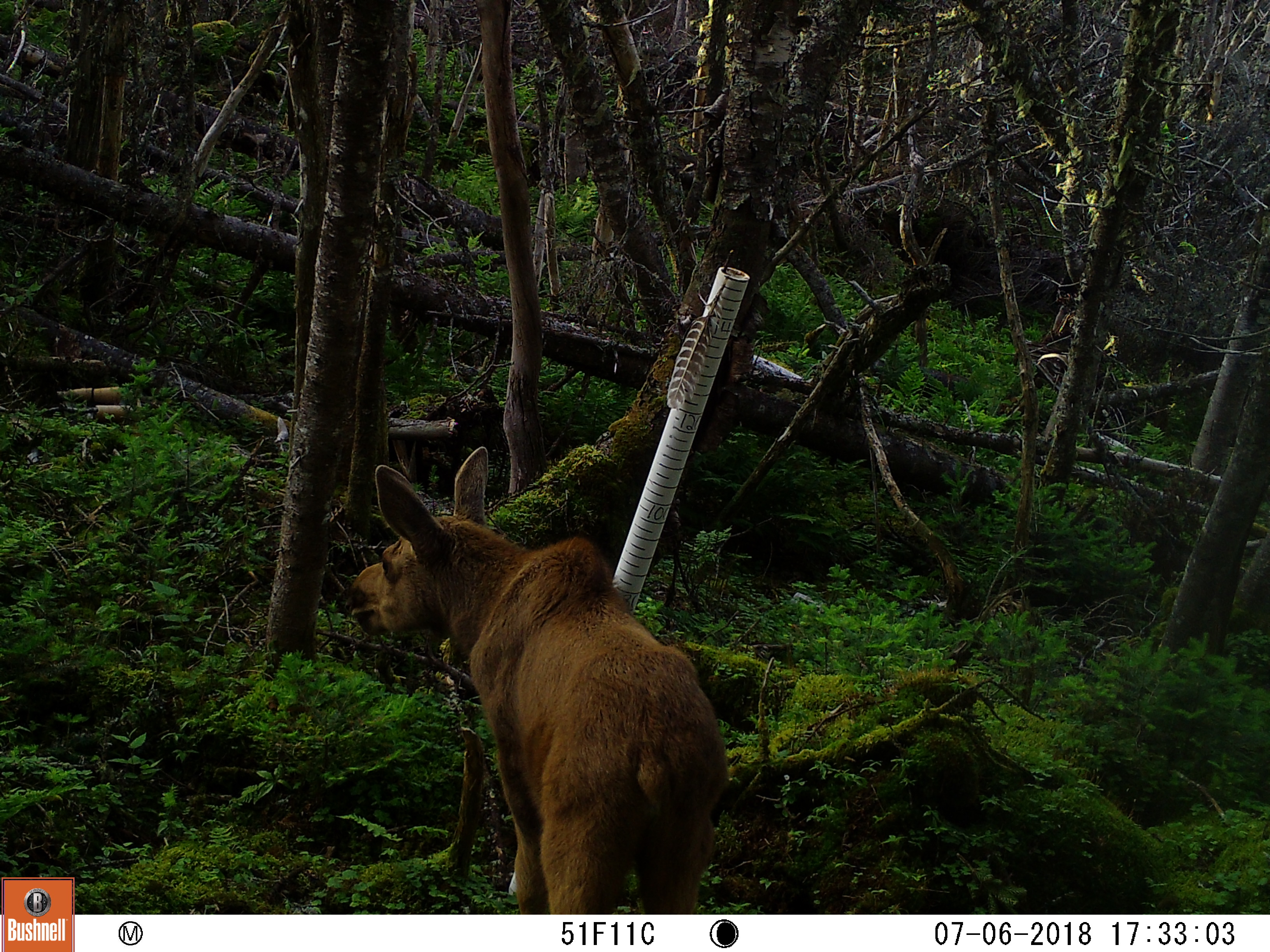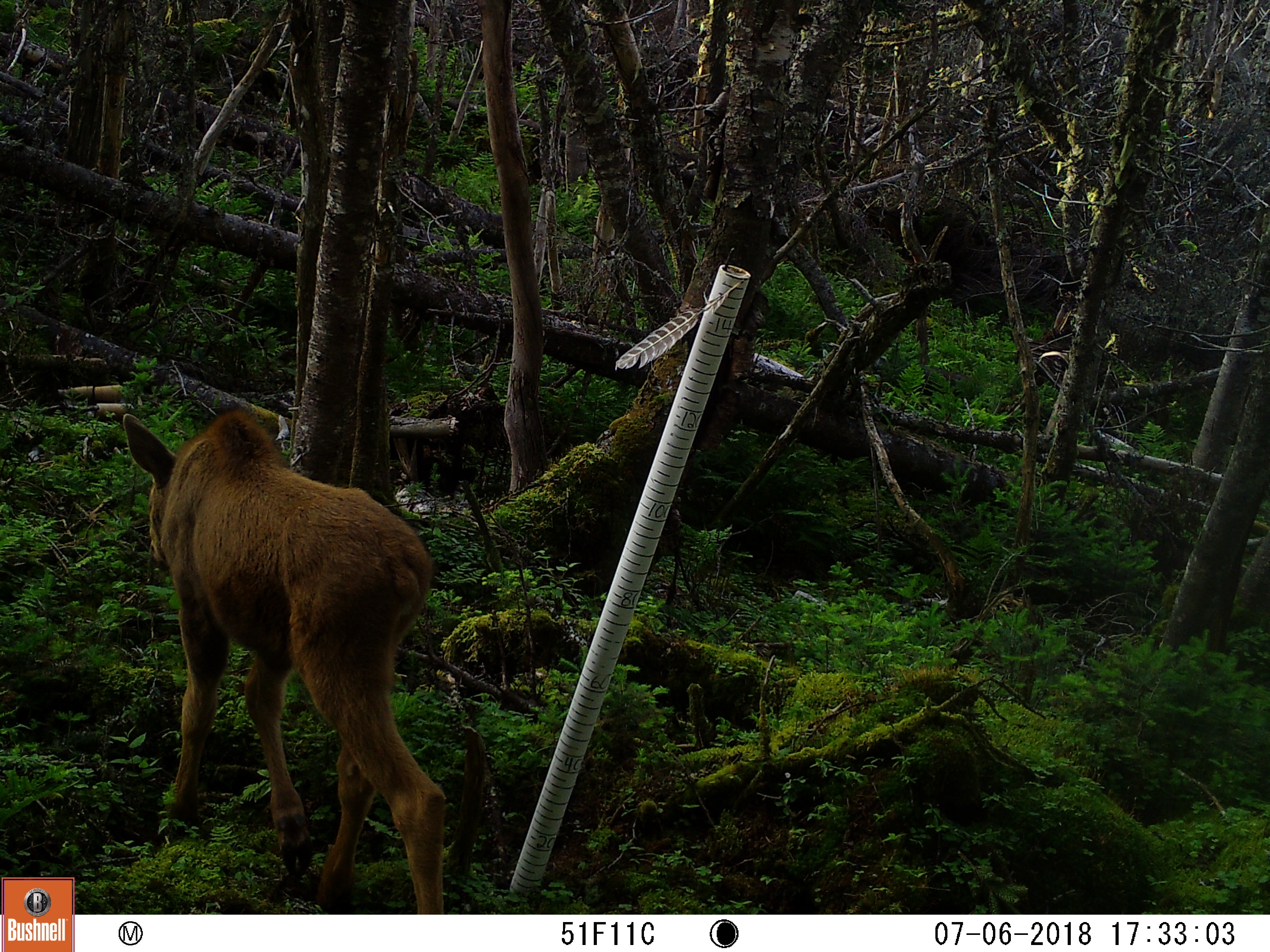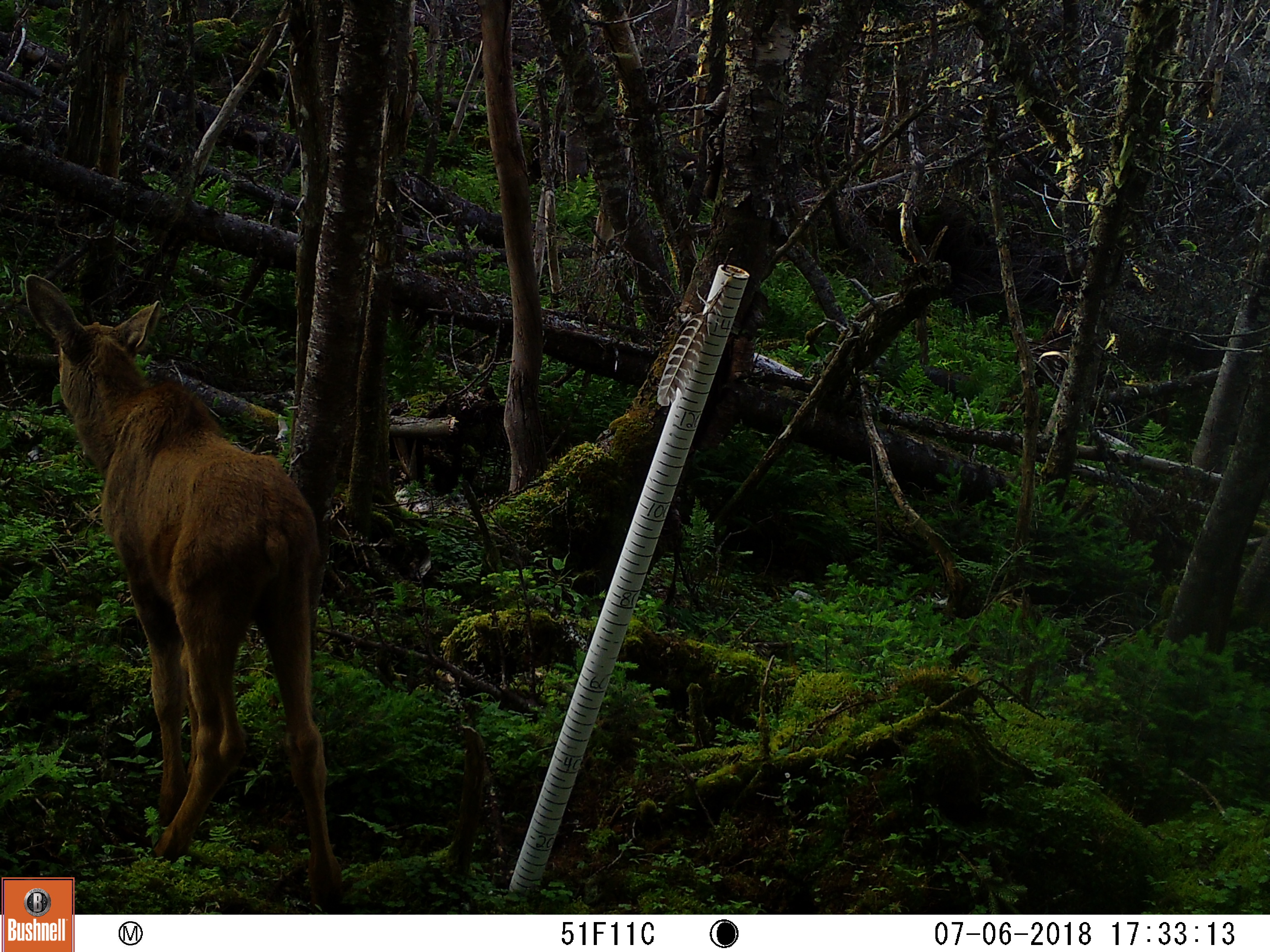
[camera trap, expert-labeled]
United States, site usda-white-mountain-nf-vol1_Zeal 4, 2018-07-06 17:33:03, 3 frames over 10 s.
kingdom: Animalia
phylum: Chordata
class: Mammalia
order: Artiodactyla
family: Cervidae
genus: Alces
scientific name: Alces alces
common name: moose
Moose (Alces alces).